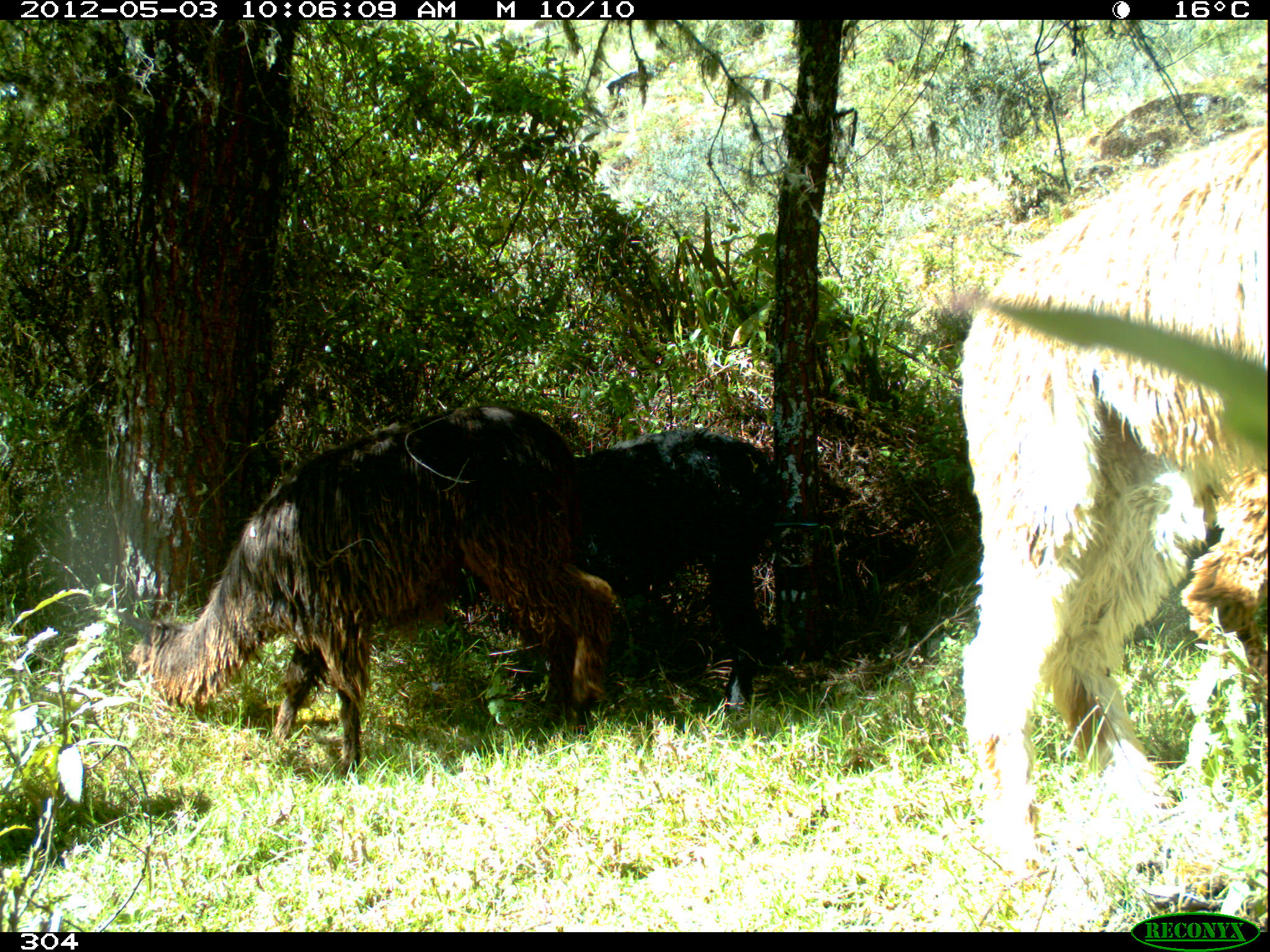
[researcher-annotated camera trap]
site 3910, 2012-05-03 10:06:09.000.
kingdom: Animalia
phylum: Chordata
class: Mammalia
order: Artiodactyla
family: Camelidae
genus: Vicugna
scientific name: Vicugna pacos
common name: alpaca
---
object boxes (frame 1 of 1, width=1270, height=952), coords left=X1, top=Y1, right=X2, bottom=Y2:
vicugna pacos: left=955, top=123, right=1270, bottom=931; left=123, top=404, right=617, bottom=772; left=450, top=427, right=787, bottom=723; left=1182, top=462, right=1270, bottom=680